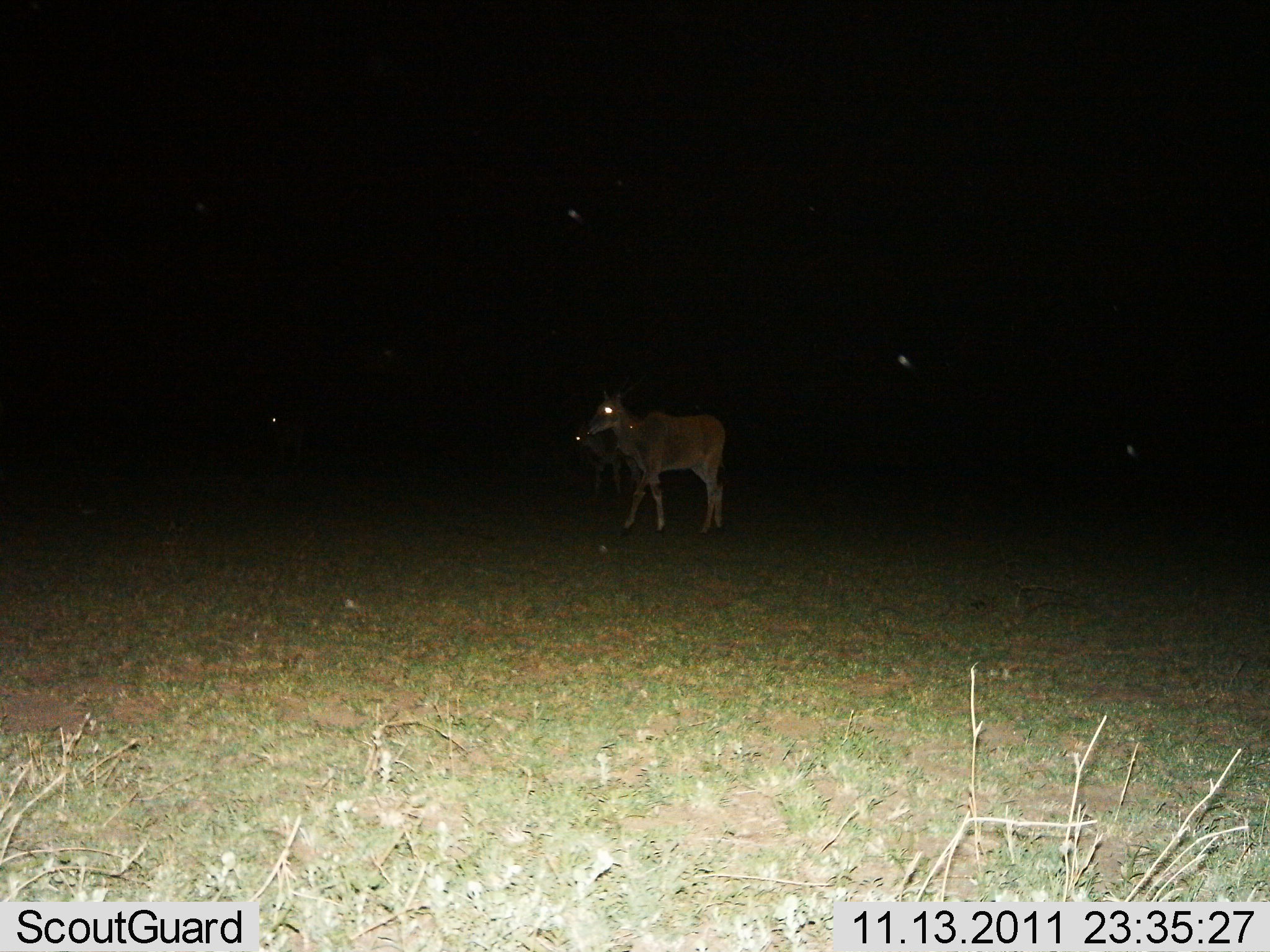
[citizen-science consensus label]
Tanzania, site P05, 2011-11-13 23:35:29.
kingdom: Animalia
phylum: Chordata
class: Mammalia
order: Artiodactyla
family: Bovidae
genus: Tragelaphus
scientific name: Tragelaphus oryx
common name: eland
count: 2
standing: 67%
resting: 11%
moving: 33%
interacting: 0%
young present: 11%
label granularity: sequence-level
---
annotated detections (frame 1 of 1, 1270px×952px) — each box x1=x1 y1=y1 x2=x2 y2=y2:
animal: x1=585 y1=384 x2=731 y2=539; x1=572 y1=420 x2=639 y2=503; x1=265 y1=410 x2=311 y2=469